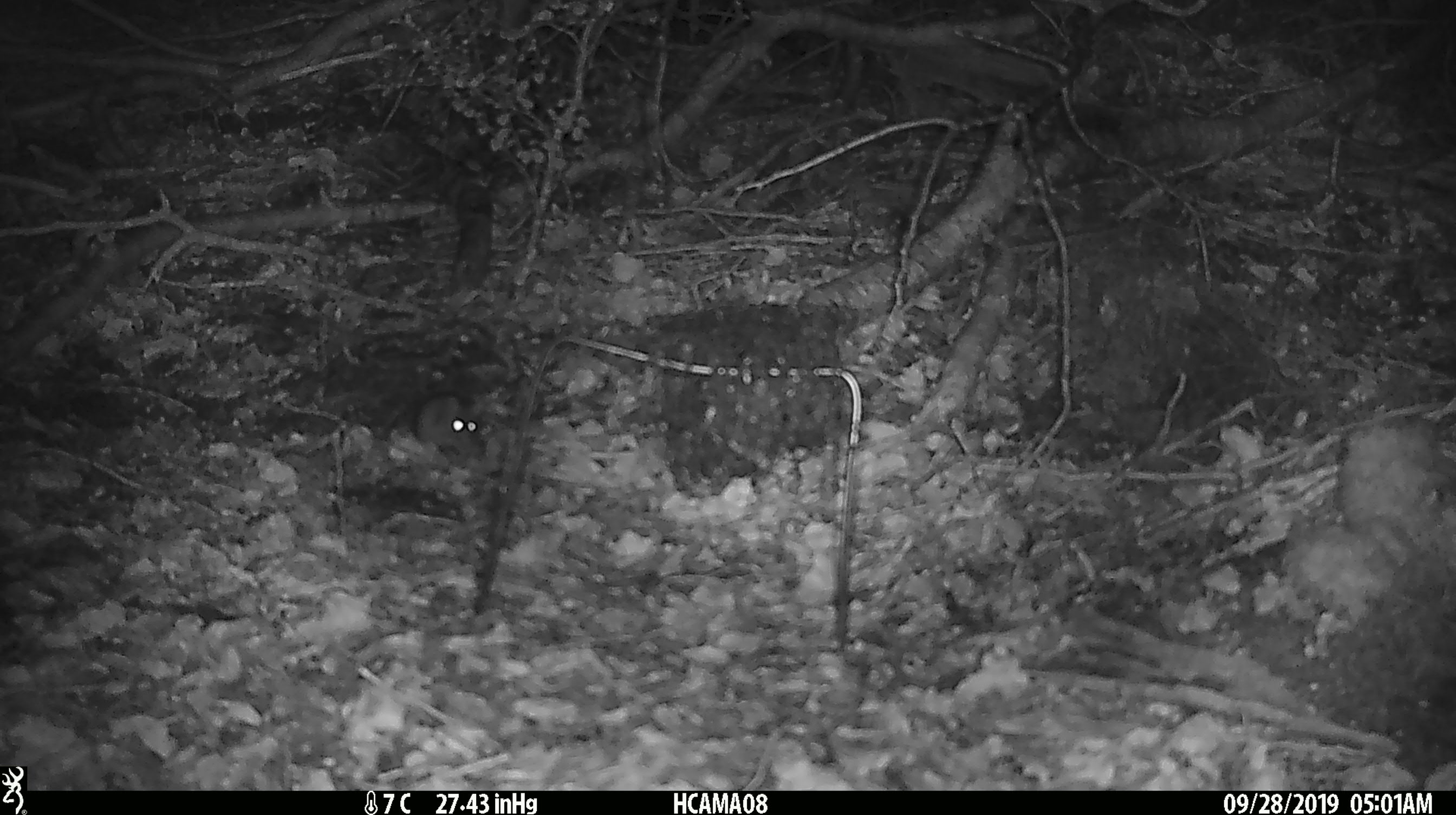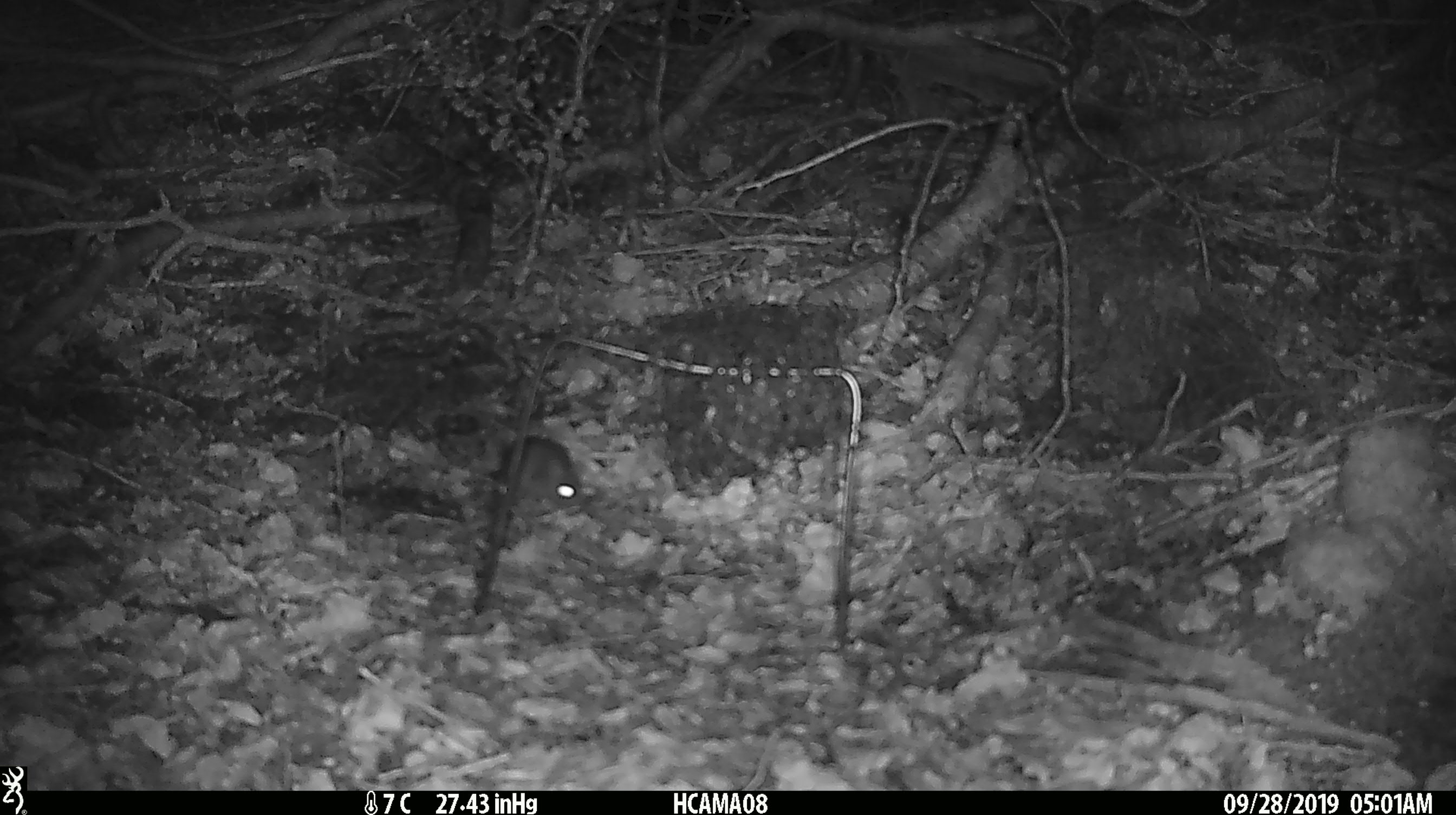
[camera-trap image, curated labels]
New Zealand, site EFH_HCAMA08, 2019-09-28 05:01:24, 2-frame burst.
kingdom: Animalia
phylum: Chordata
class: Mammalia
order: Rodentia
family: Muridae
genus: Mus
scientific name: Mus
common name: mouse